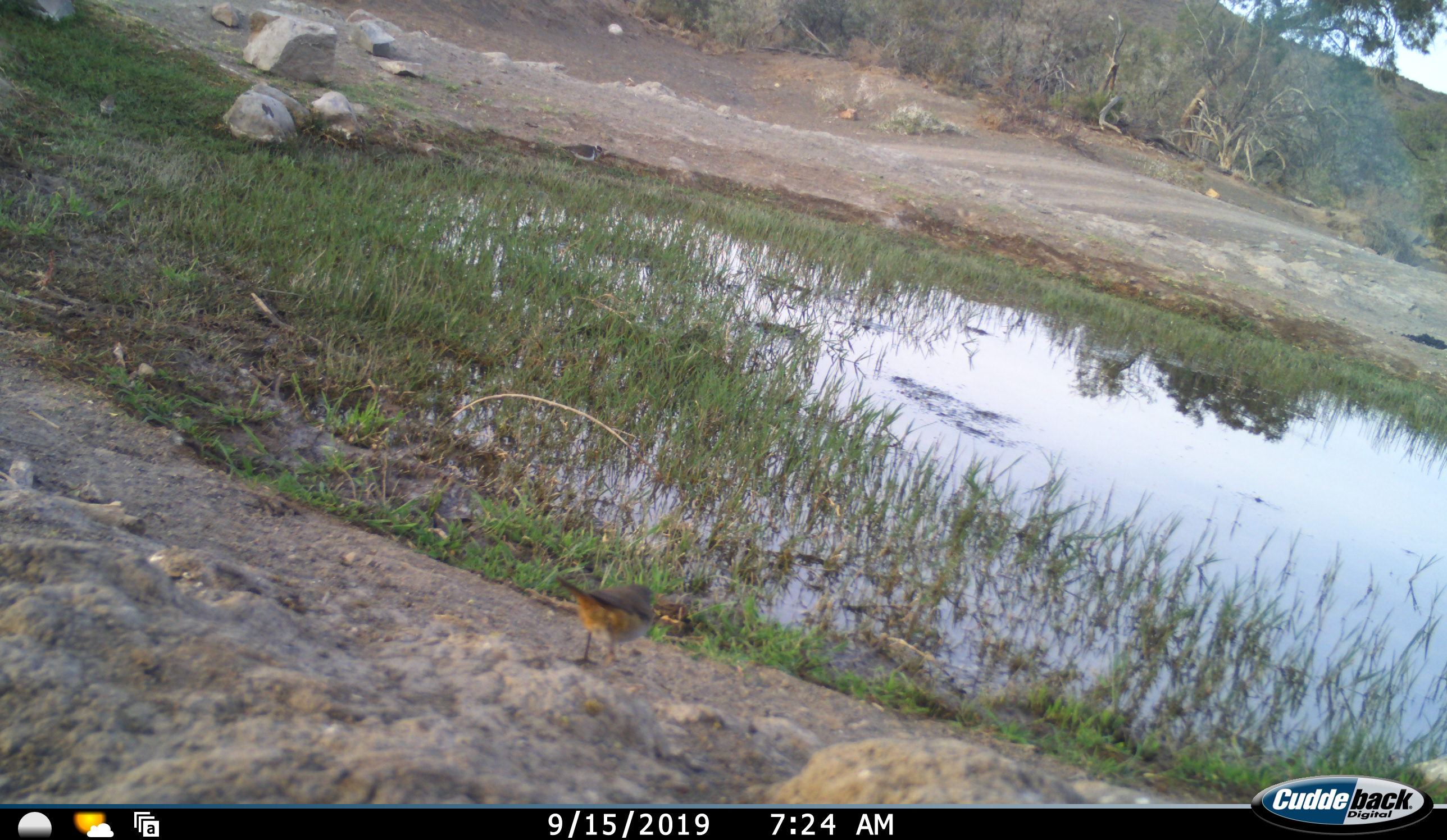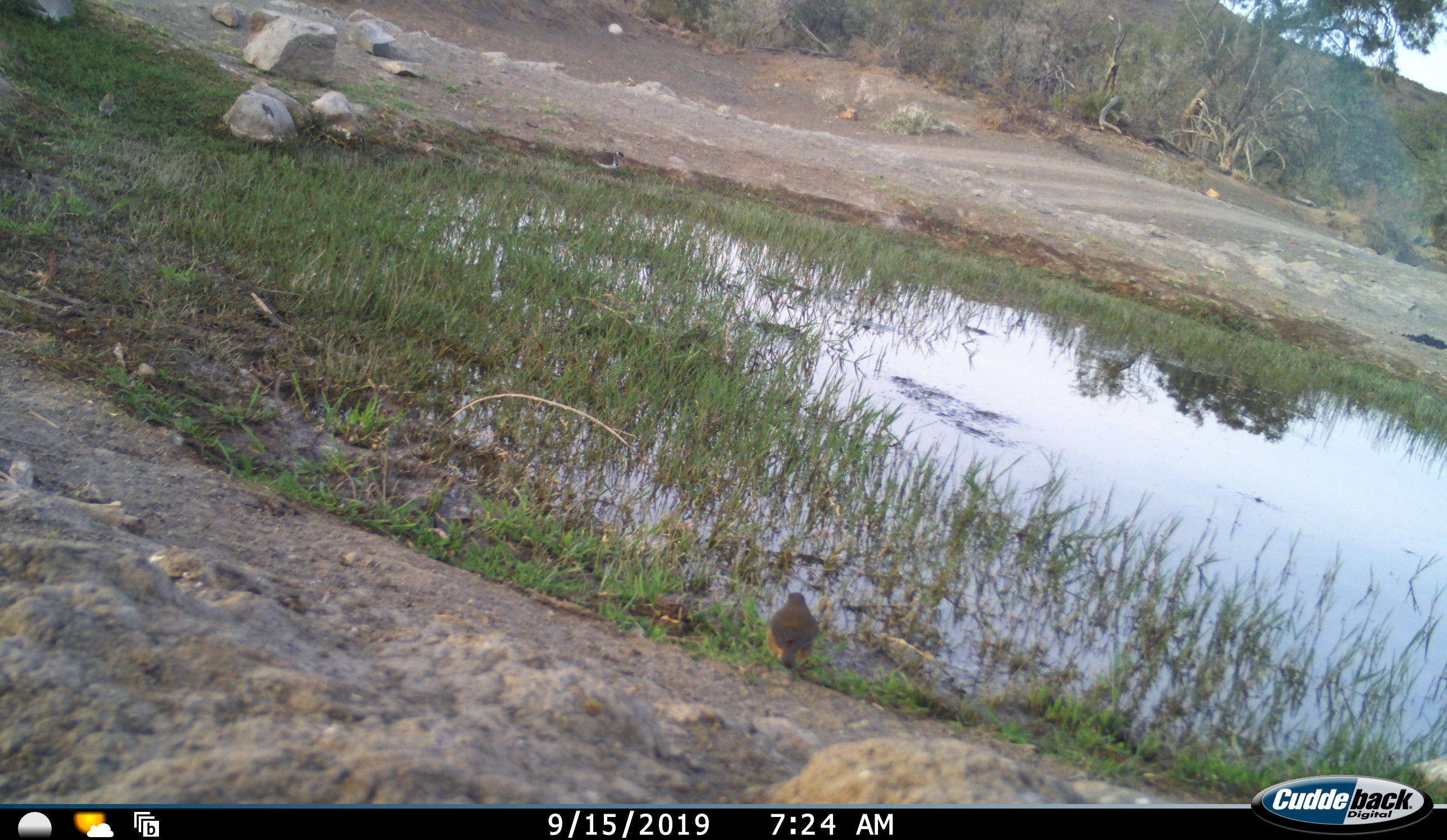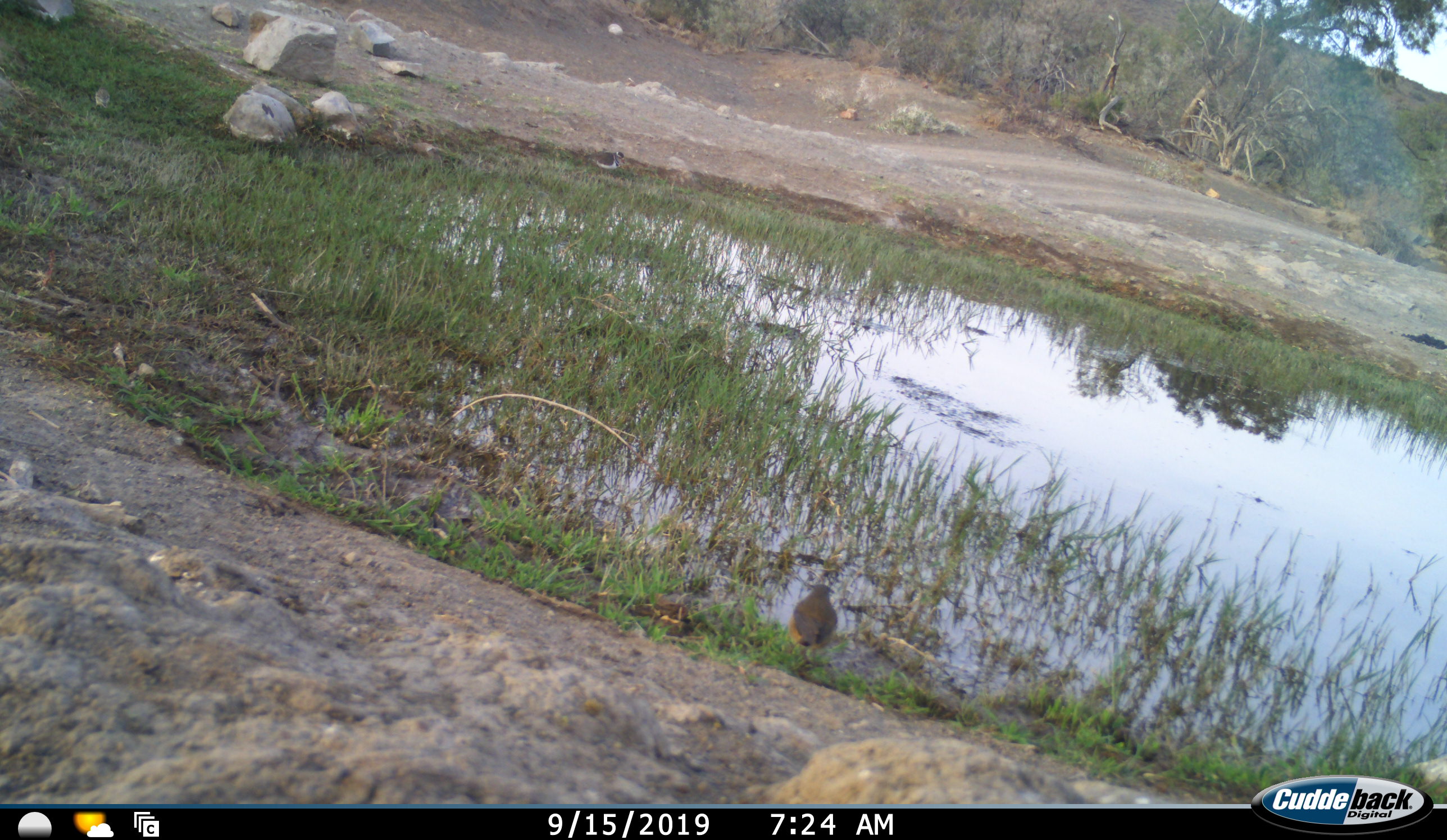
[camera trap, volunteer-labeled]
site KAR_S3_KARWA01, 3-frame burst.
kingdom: Animalia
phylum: Chordata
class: Aves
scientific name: Aves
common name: bird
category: birdother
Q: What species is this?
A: Birdother (bird) (Aves).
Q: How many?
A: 2.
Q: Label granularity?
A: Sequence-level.